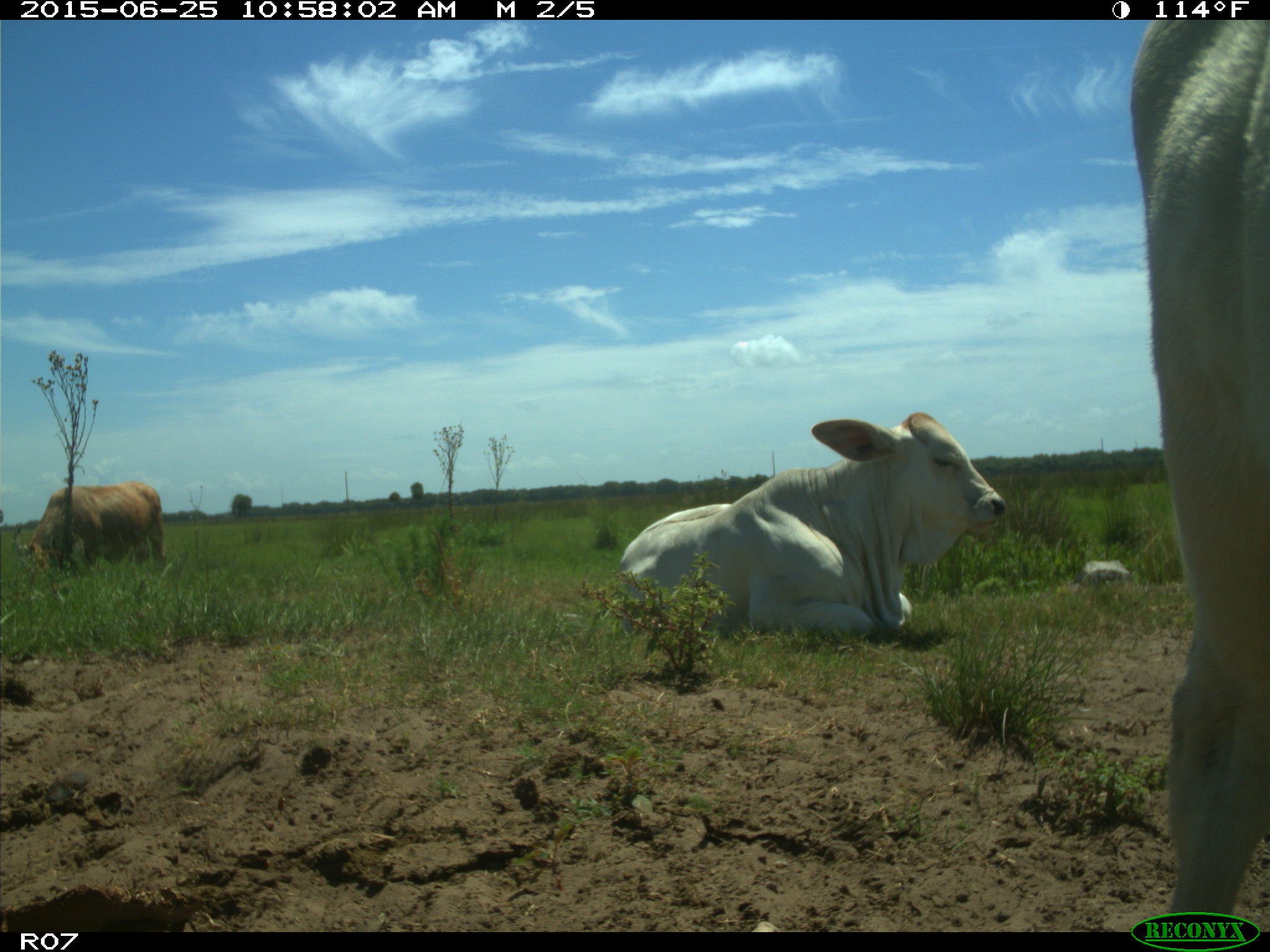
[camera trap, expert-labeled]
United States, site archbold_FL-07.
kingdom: Animalia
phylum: Chordata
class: Mammalia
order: Artiodactyla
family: Bovidae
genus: Bos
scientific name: Bos taurus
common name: domestic cow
Bos taurus (domestic cow).